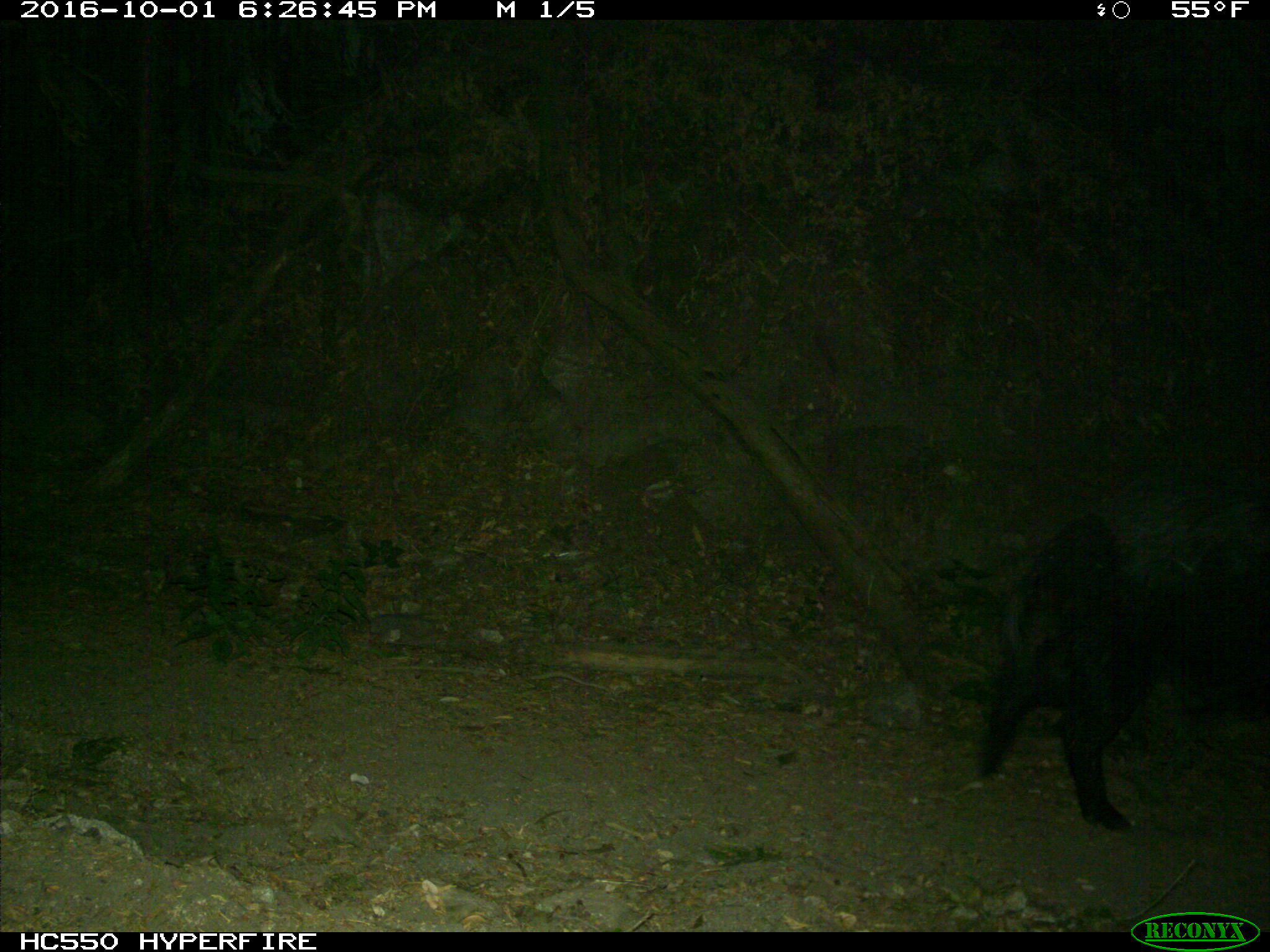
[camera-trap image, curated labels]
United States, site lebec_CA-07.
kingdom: Animalia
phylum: Chordata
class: Mammalia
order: Artiodactyla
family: Suidae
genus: Sus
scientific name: Sus scrofa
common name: wild boar